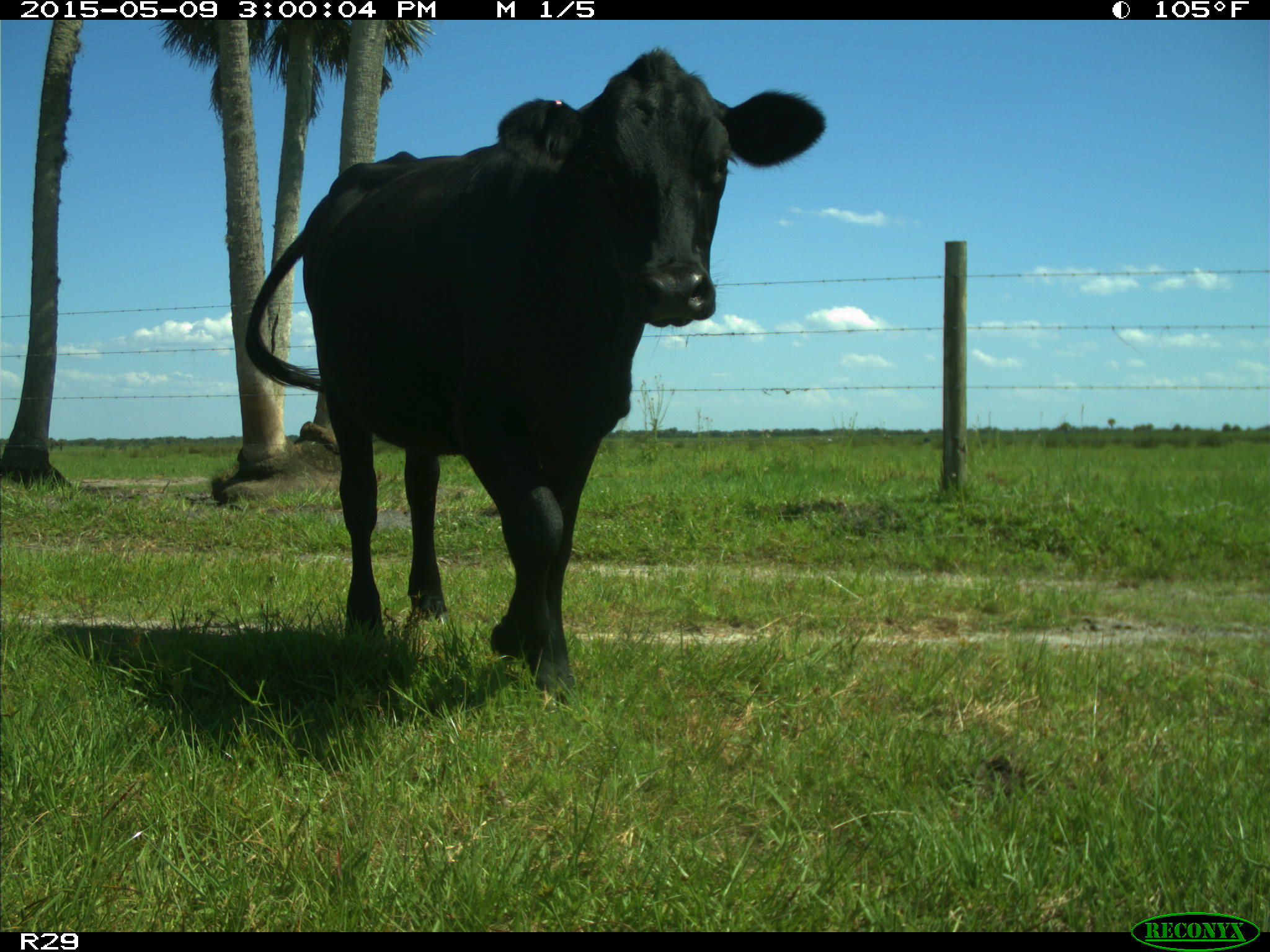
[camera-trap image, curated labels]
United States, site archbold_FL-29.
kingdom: Animalia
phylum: Chordata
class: Mammalia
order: Artiodactyla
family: Bovidae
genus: Bos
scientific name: Bos taurus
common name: domestic cow